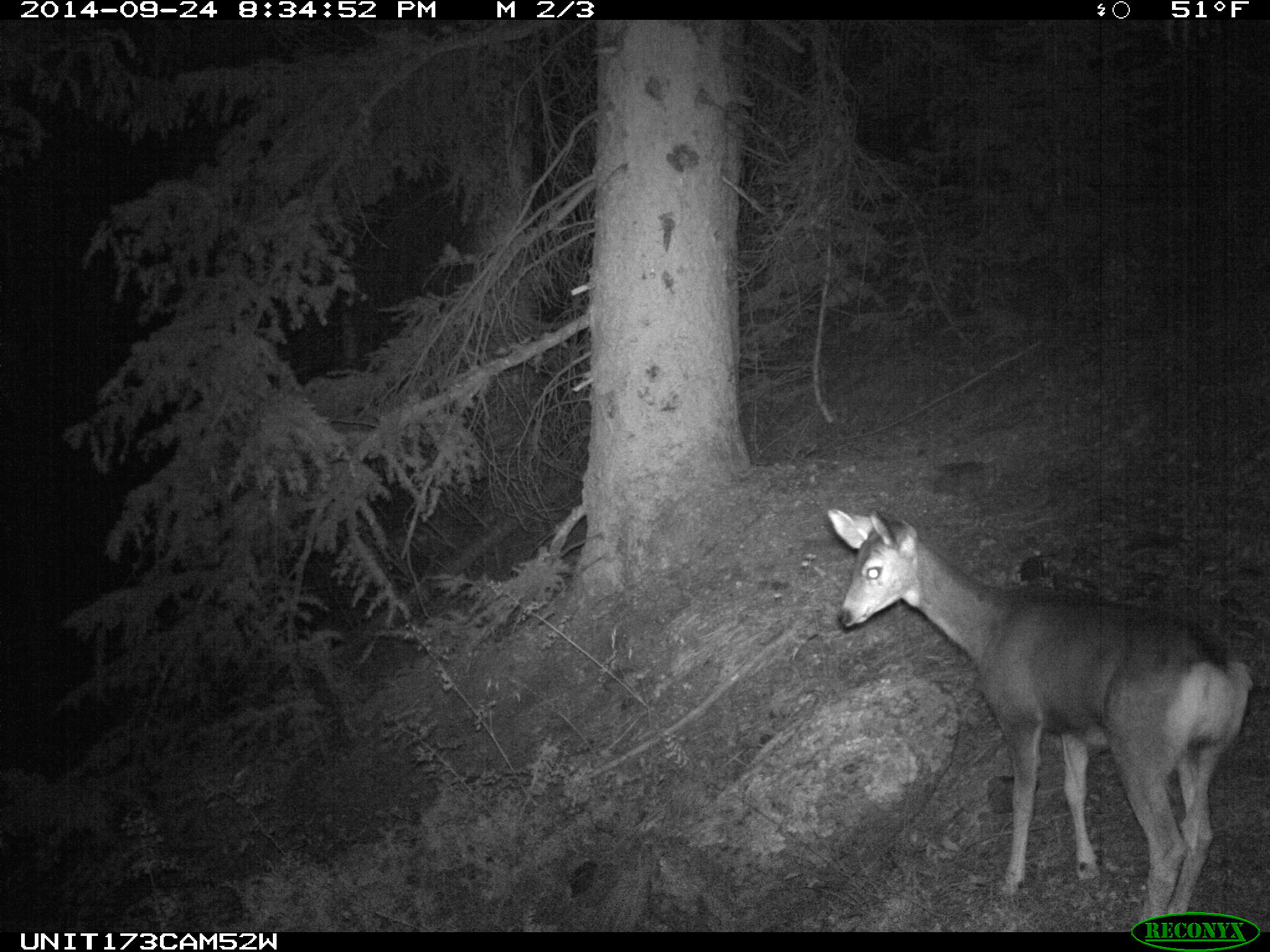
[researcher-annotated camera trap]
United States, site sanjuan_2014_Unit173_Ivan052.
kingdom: Animalia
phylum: Chordata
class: Mammalia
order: Artiodactyla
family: Cervidae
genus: Odocoileus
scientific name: Odocoileus hemionus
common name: mule deer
Odocoileus hemionus (mule deer).